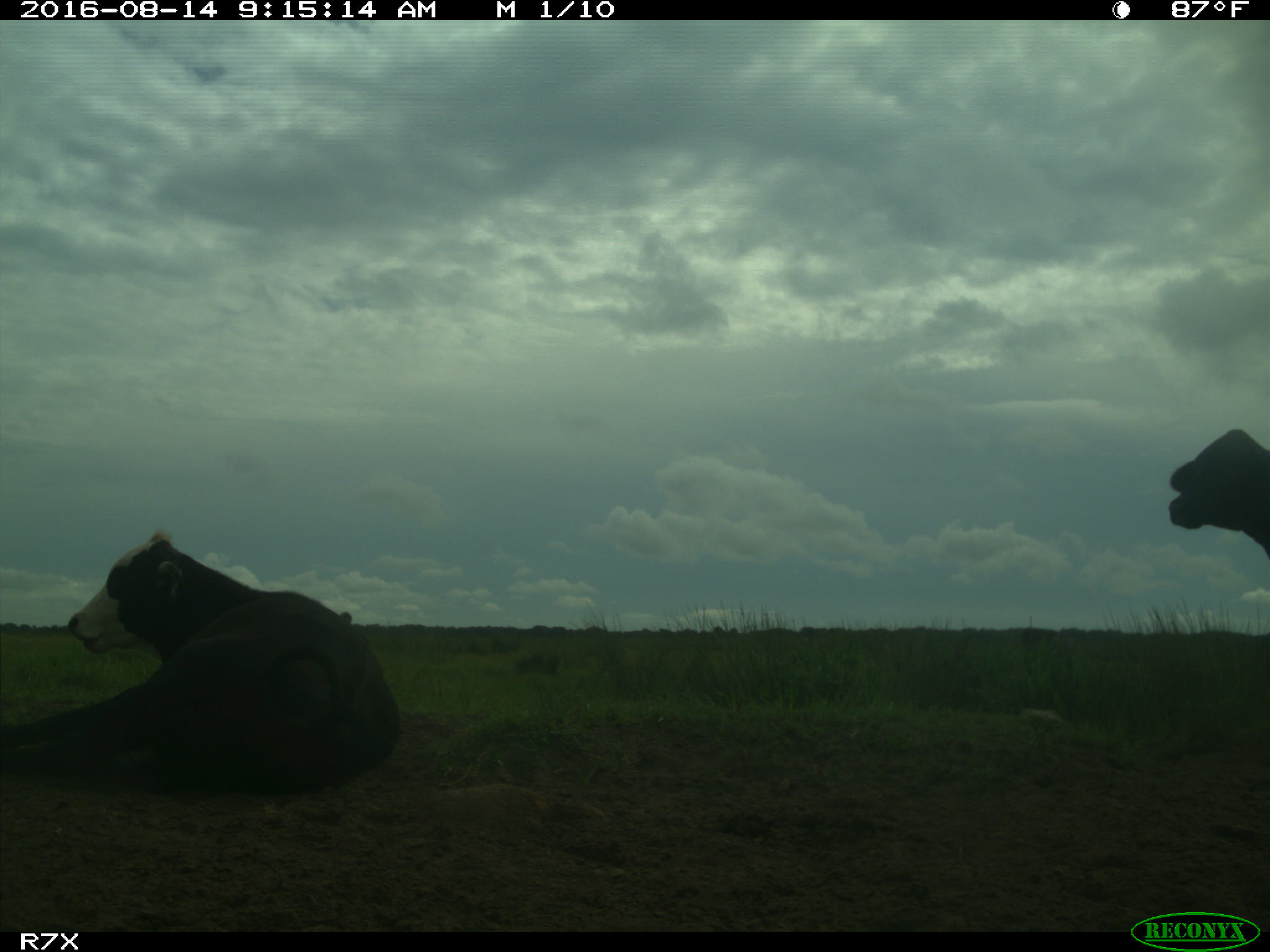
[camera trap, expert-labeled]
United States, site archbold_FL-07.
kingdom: Animalia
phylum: Chordata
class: Mammalia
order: Artiodactyla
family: Bovidae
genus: Bos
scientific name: Bos taurus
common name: domestic cow